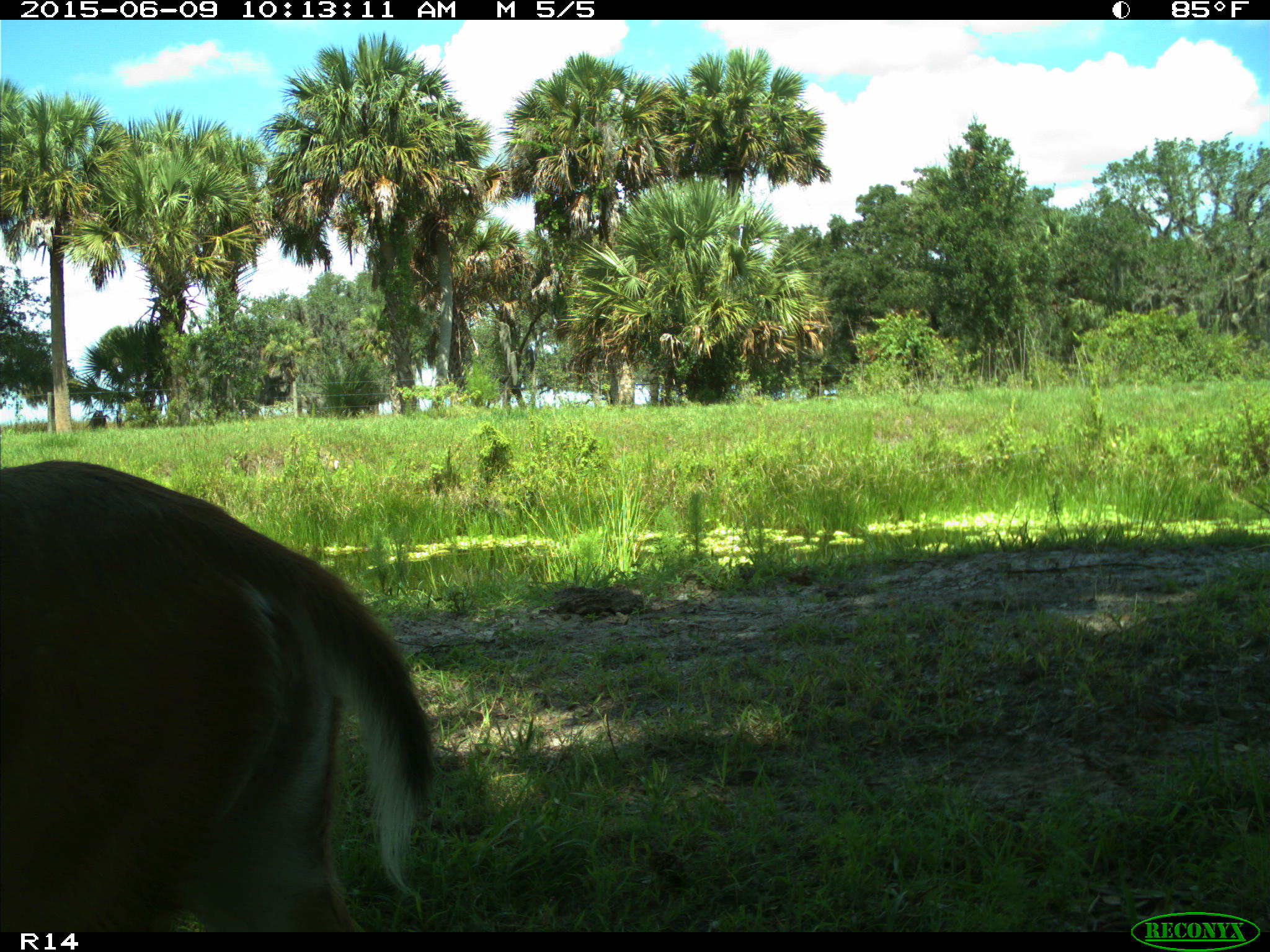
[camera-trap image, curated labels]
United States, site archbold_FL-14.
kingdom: Animalia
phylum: Chordata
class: Mammalia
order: Artiodactyla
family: Cervidae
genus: Odocoileus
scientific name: Odocoileus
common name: deer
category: unidentified deer